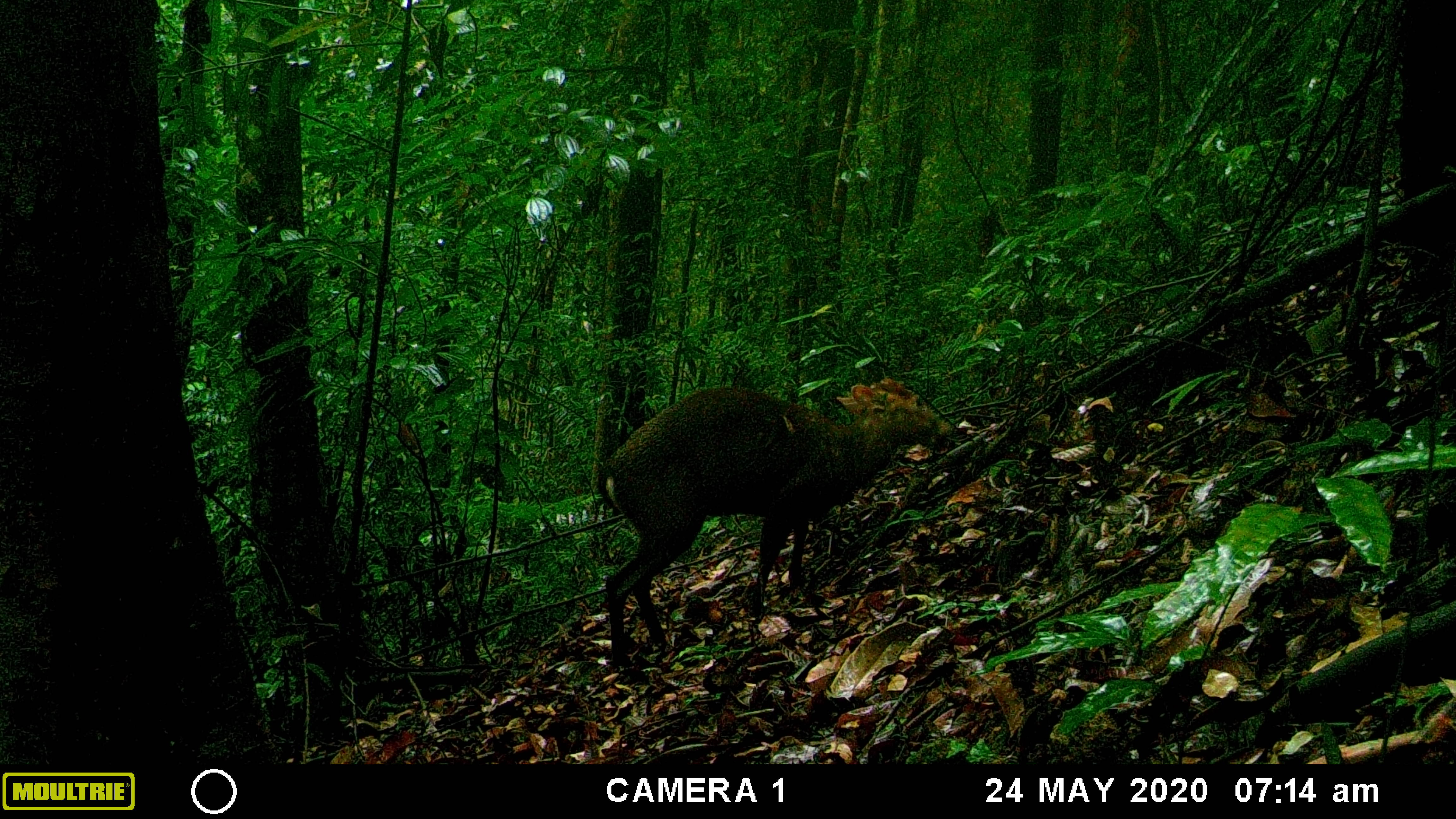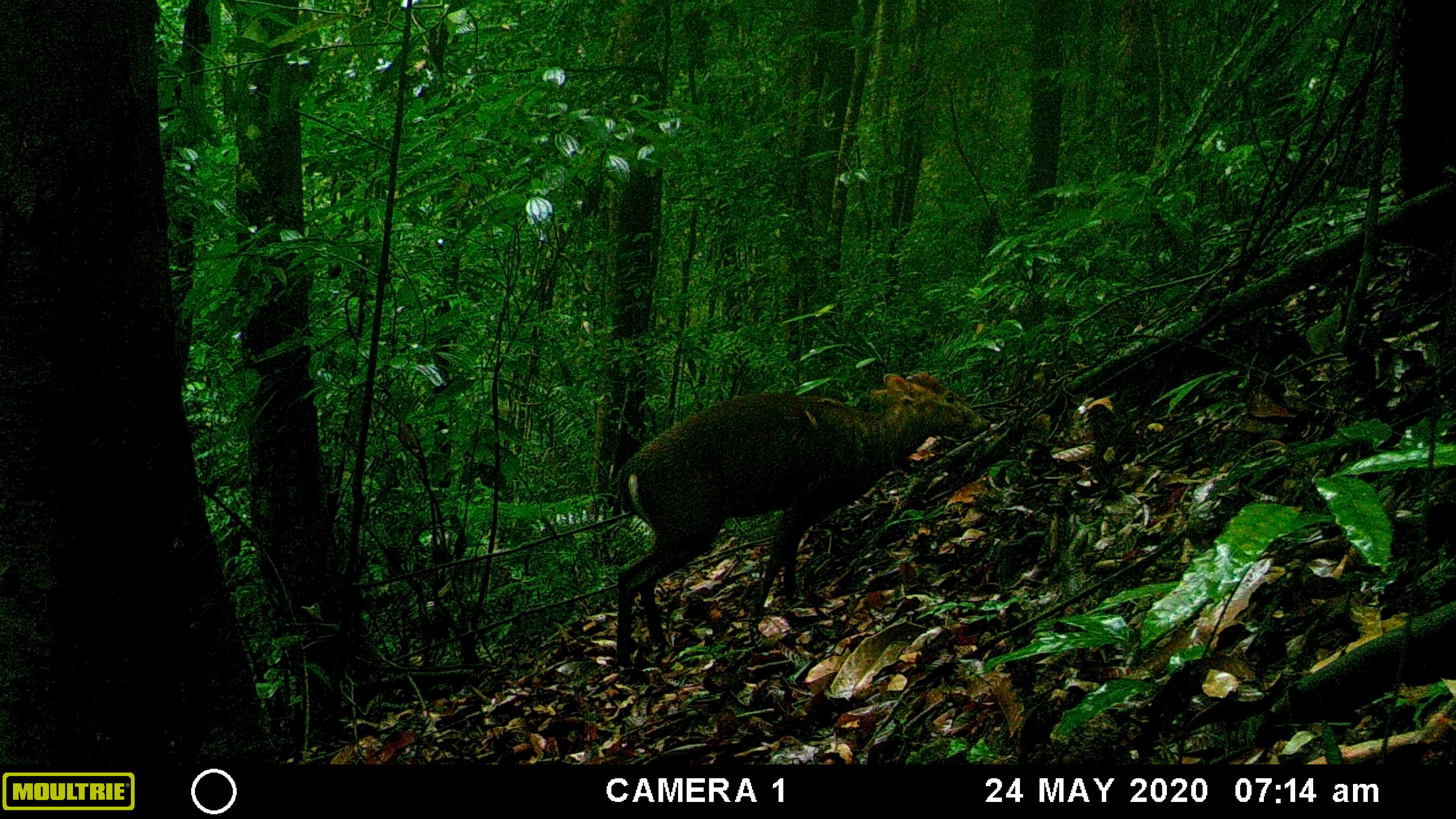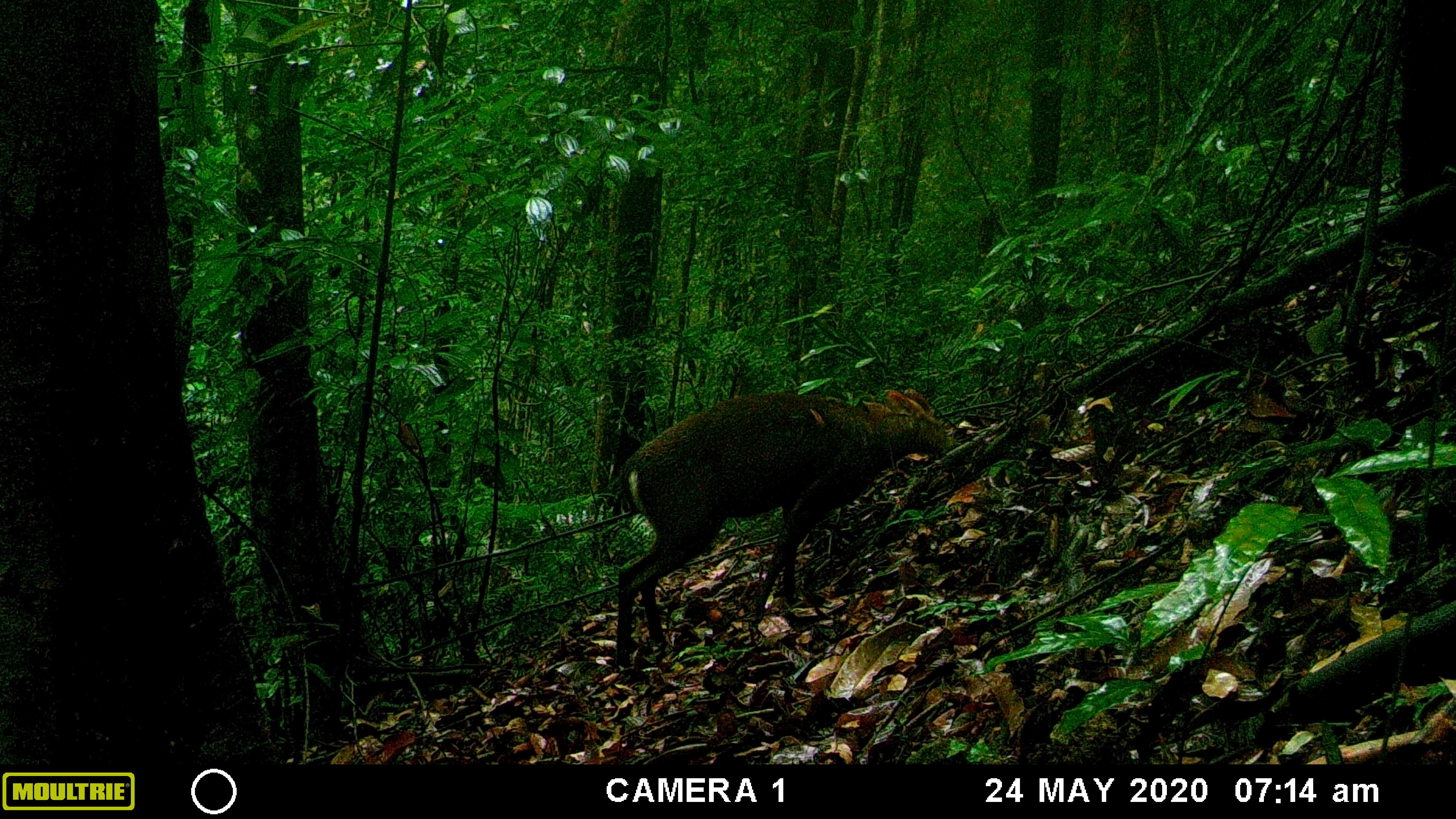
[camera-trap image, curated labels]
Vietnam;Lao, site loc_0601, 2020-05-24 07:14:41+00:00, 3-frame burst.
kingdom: Animalia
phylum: Chordata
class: Mammalia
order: Artiodactyla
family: Cervidae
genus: Muntiacus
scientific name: Muntiacus rooseveltorum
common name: roosevelt's muntjac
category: roosevelts muntjac group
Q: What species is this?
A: Roosevelts muntjac group (roosevelt's muntjac) (Muntiacus rooseveltorum).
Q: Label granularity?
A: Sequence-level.